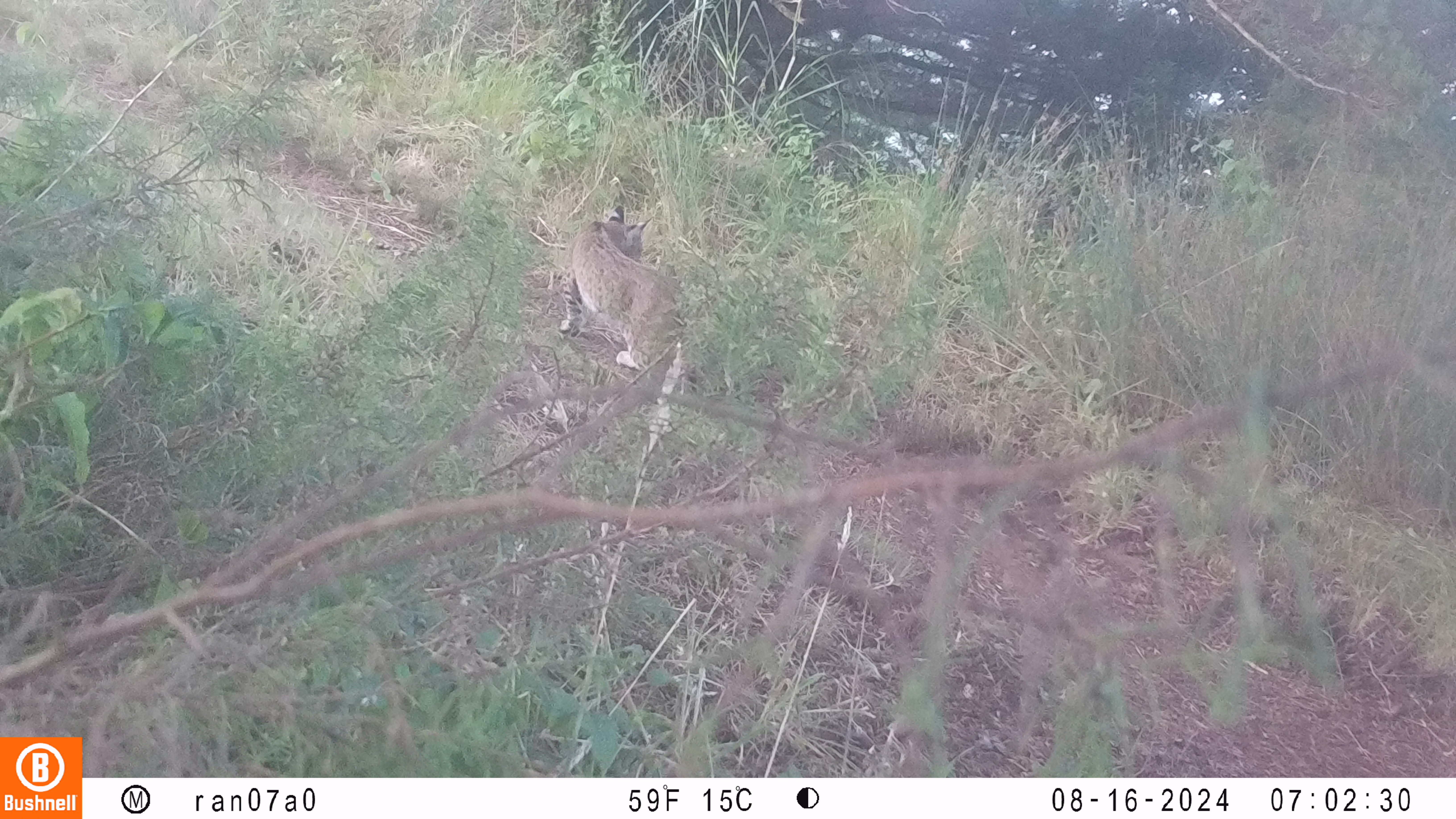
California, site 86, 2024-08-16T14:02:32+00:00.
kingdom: Animalia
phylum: Chordata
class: Mammalia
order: Carnivora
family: Felidae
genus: Lynx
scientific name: Lynx rufus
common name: bobcat